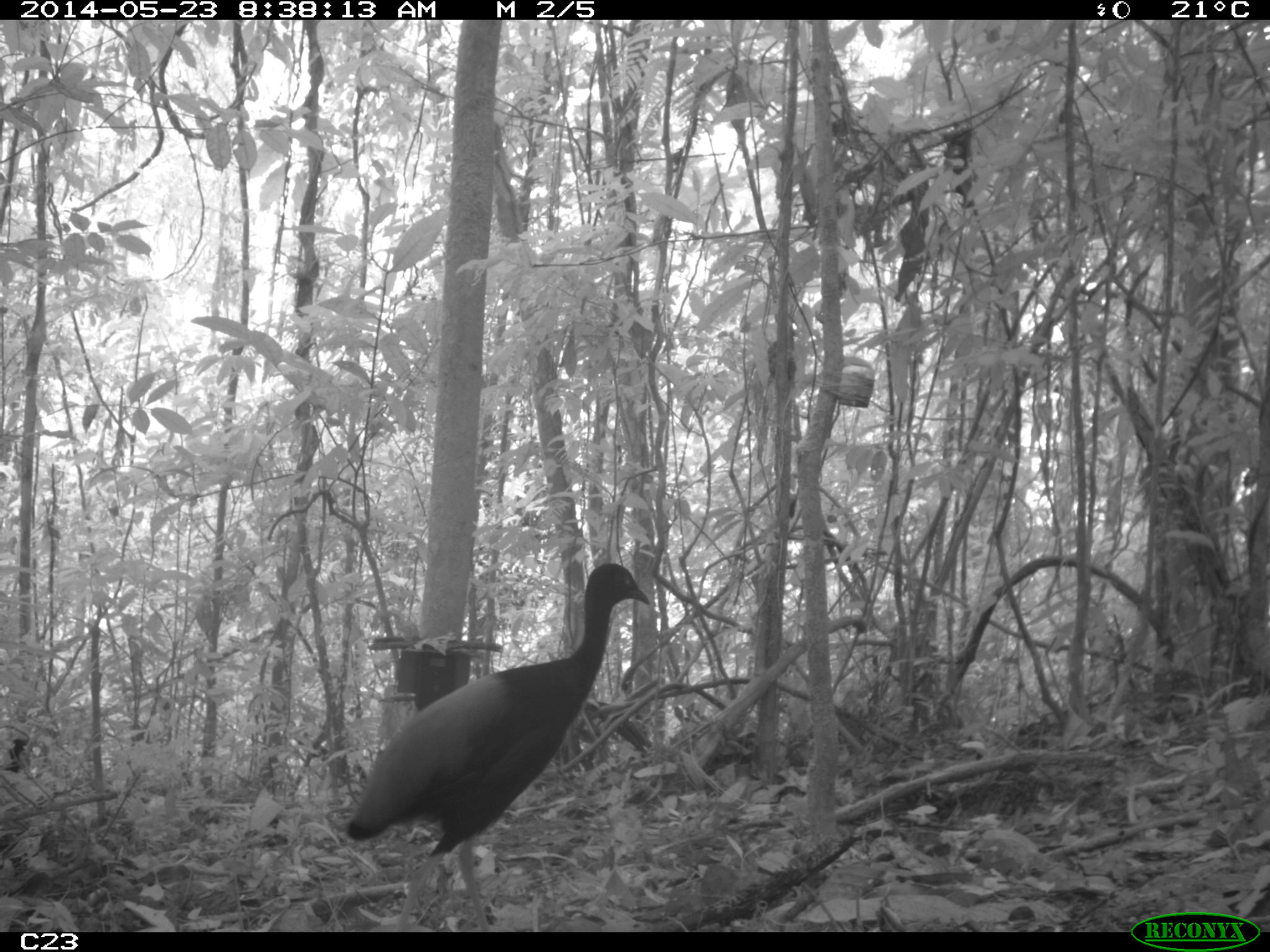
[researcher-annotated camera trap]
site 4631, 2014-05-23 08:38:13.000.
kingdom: Animalia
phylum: Chordata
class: Aves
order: Gruiformes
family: Psophiidae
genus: Psophia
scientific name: Psophia crepitans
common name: gray-winged trumpeter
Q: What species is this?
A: Psophia crepitans (gray-winged trumpeter).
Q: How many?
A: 5.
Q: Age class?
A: Adult.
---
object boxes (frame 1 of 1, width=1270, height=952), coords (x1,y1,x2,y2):
psophia crepitans: (340,559,649,928)